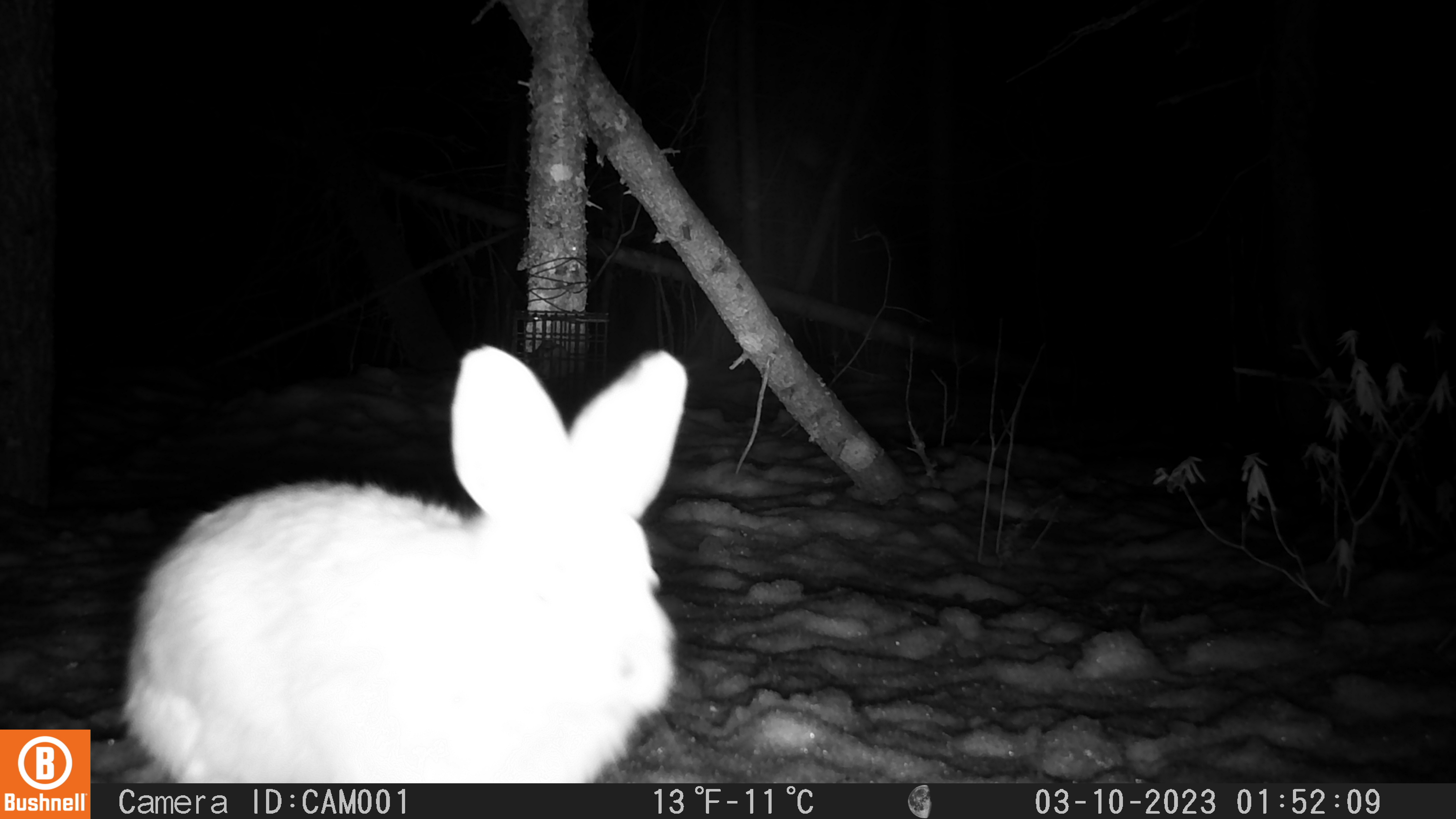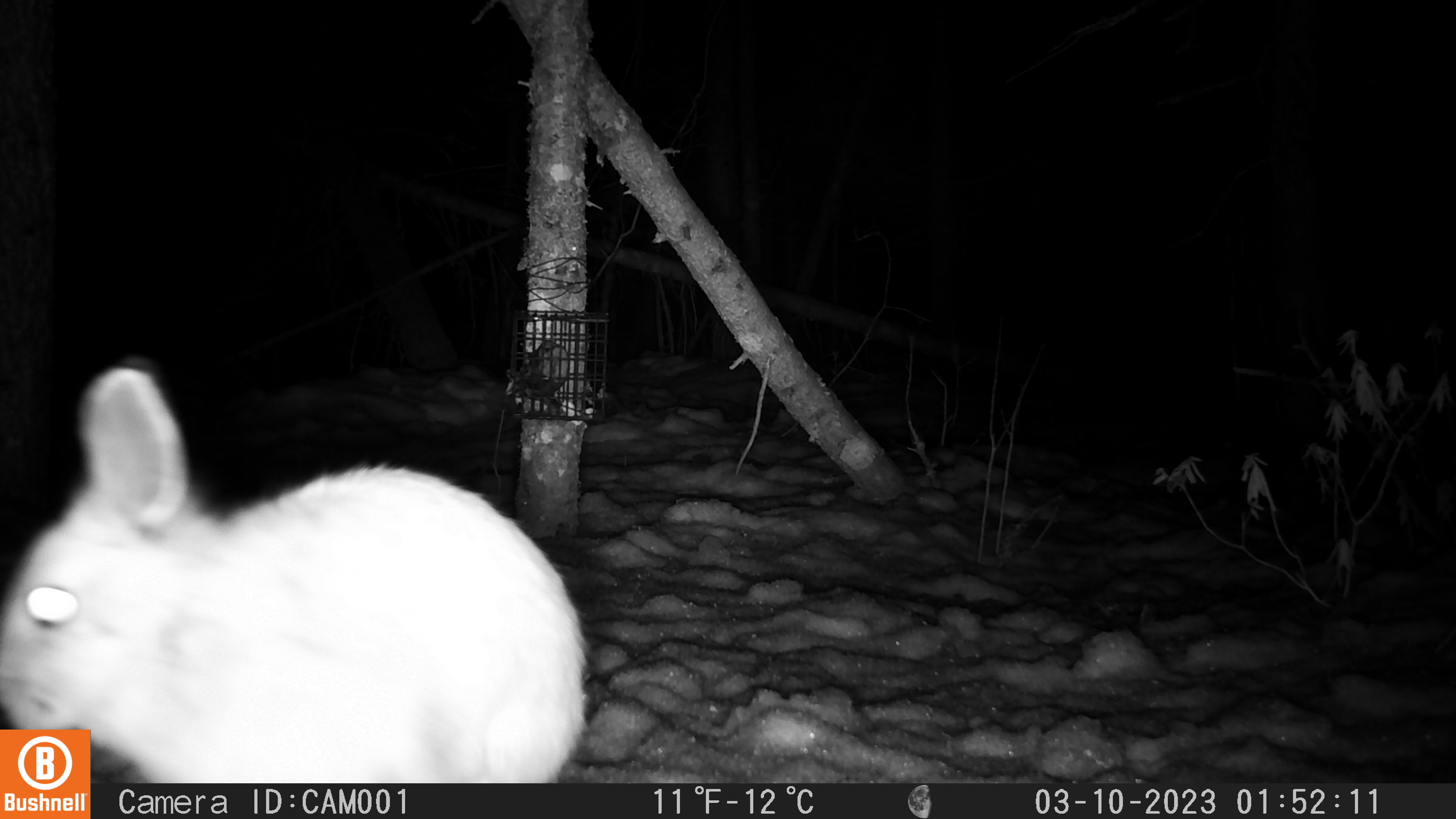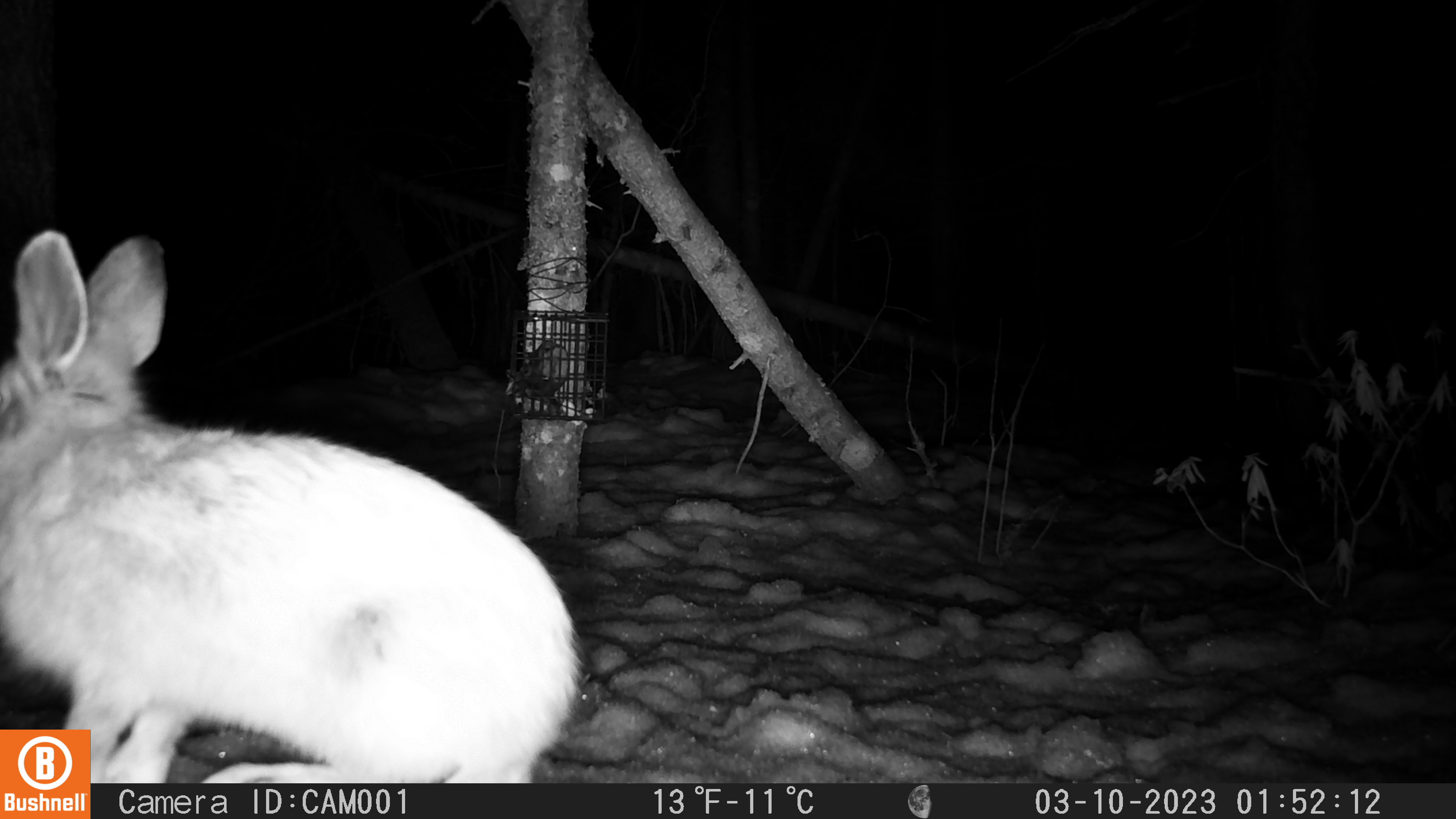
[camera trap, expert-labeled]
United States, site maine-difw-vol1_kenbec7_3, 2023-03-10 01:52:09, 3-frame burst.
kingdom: Animalia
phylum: Chordata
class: Mammalia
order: Lagomorpha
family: Leporidae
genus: Lepus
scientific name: Lepus americanus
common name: snowshoe hare